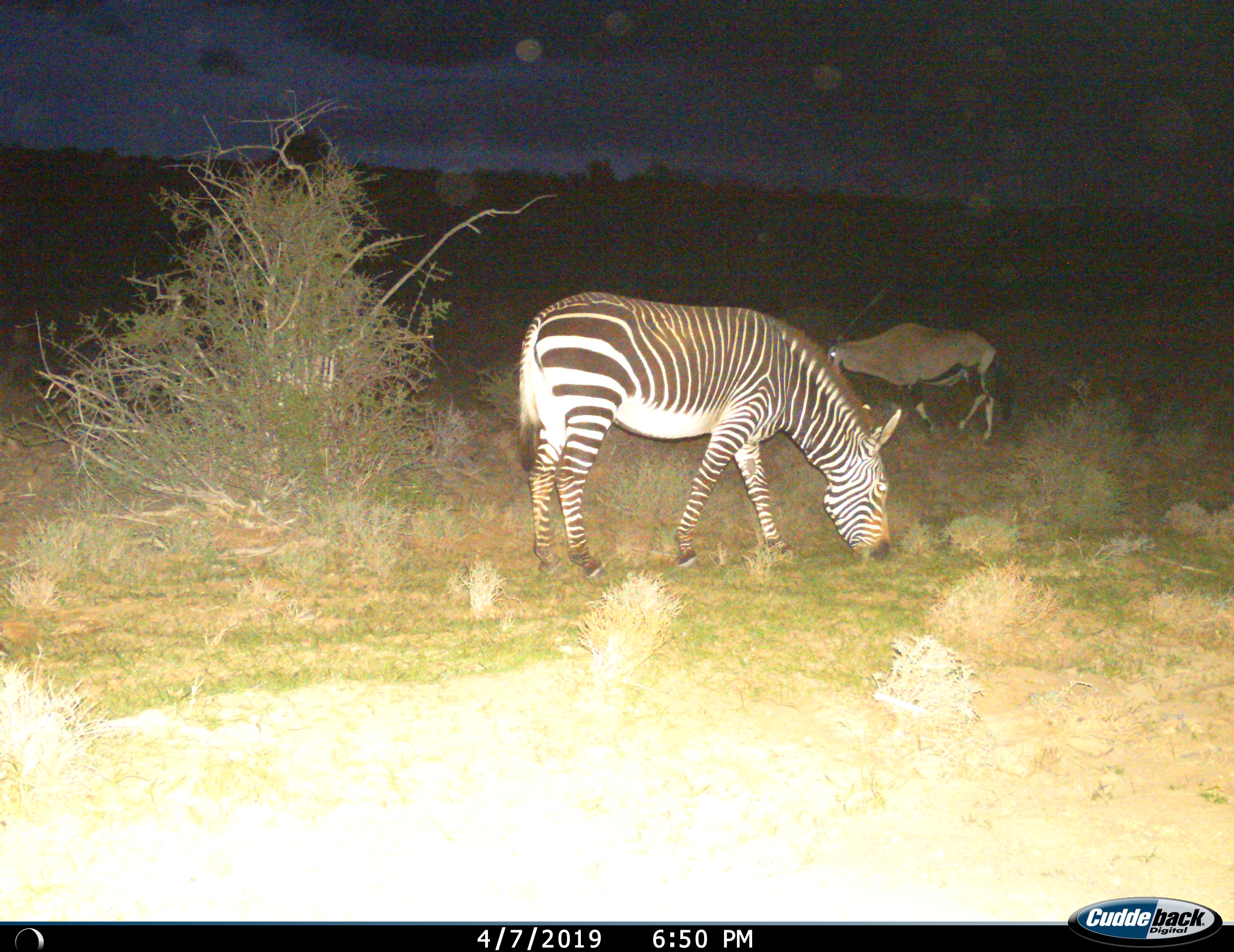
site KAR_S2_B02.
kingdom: Animalia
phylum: Chordata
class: Mammalia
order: Artiodactyla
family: Bovidae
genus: Oryx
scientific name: Oryx gazella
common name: gemsbok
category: oryx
Oryx (gemsbok) (Oryx gazella), count 1. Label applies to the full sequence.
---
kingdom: Animalia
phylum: Chordata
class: Mammalia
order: Perissodactyla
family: Equidae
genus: Equus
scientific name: Equus zebra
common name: mountain zebra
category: zebramountain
Zebramountain (mountain zebra) (Equus zebra), count 1. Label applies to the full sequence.